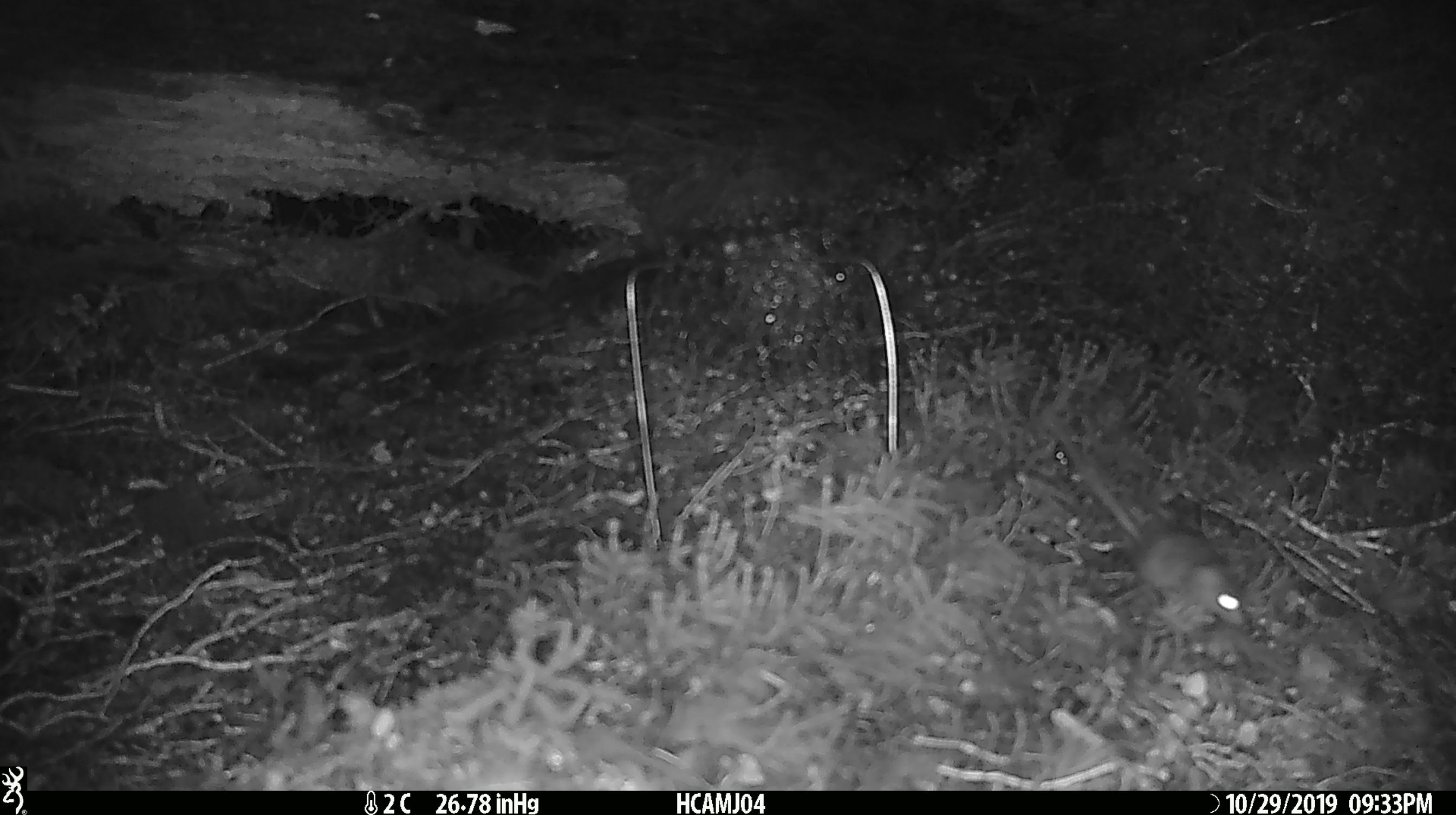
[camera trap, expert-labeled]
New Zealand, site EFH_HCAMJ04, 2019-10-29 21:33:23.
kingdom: Animalia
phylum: Chordata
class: Mammalia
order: Rodentia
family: Muridae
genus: Mus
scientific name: Mus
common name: mouse